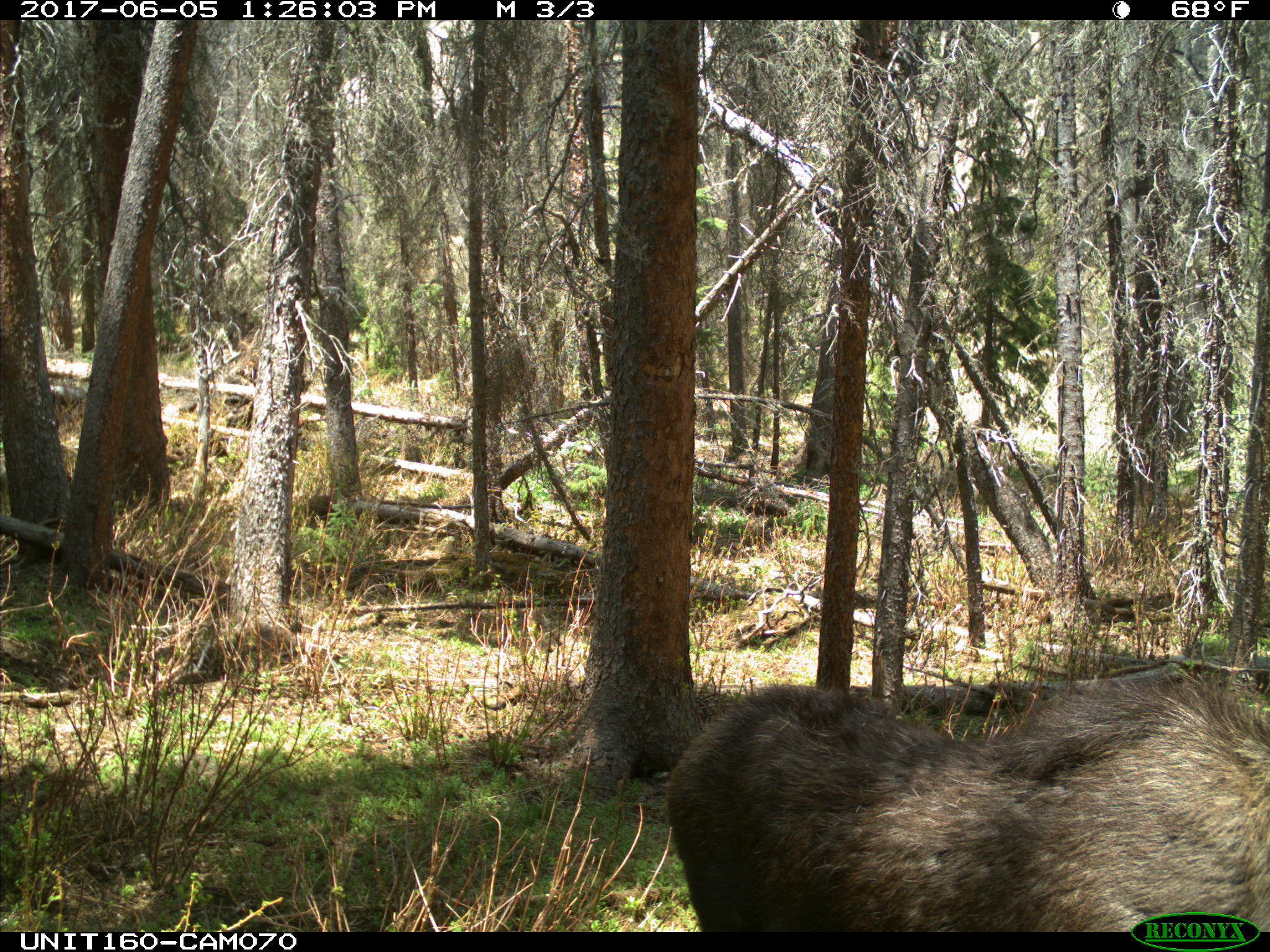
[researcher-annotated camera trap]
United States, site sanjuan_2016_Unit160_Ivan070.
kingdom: Animalia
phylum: Chordata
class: Mammalia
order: Artiodactyla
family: Cervidae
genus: Alces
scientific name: Alces alces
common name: moose